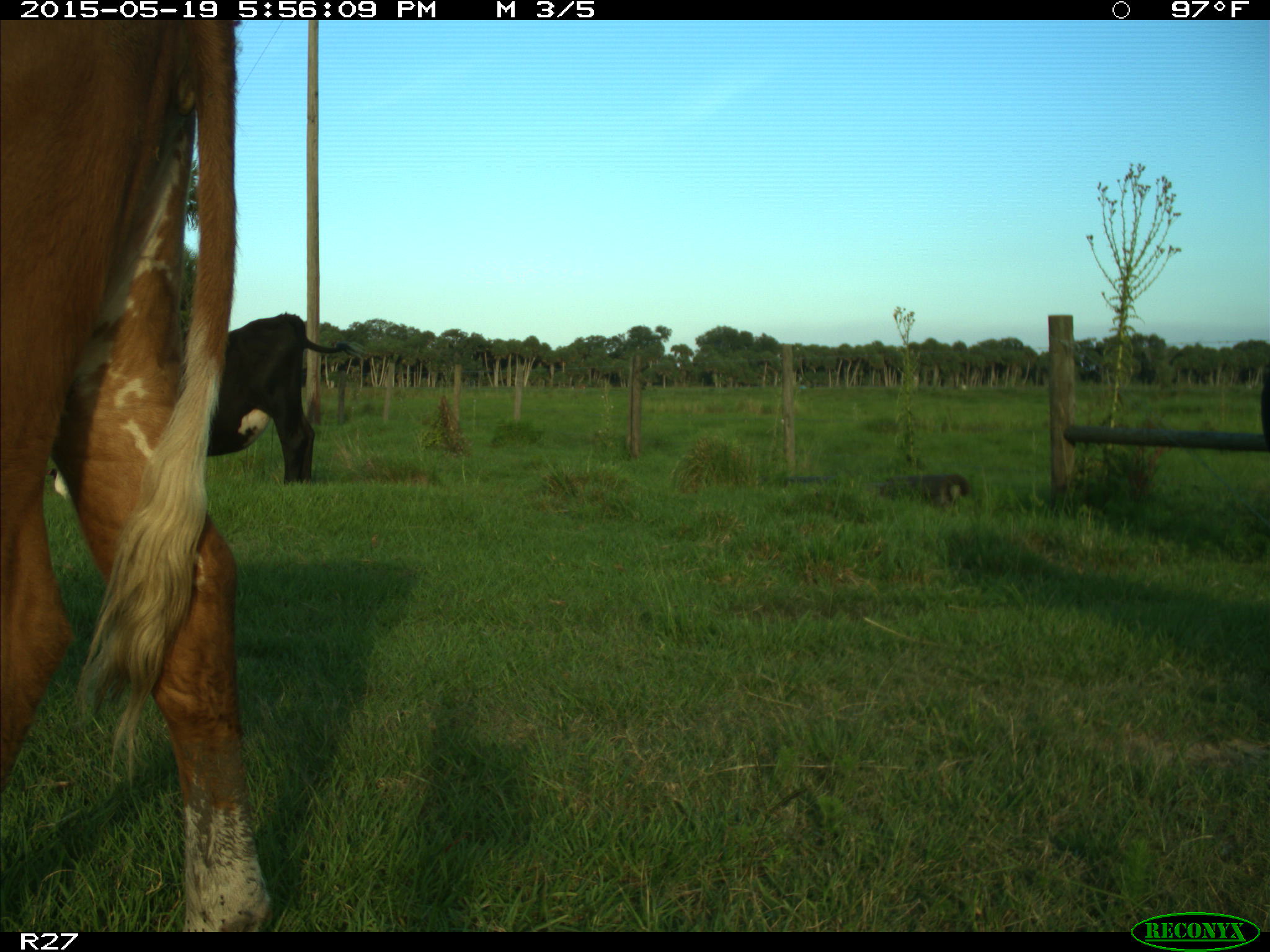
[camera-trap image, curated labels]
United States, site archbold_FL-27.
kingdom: Animalia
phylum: Chordata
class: Mammalia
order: Artiodactyla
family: Bovidae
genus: Bos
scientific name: Bos taurus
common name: domestic cow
Bos taurus (domestic cow).